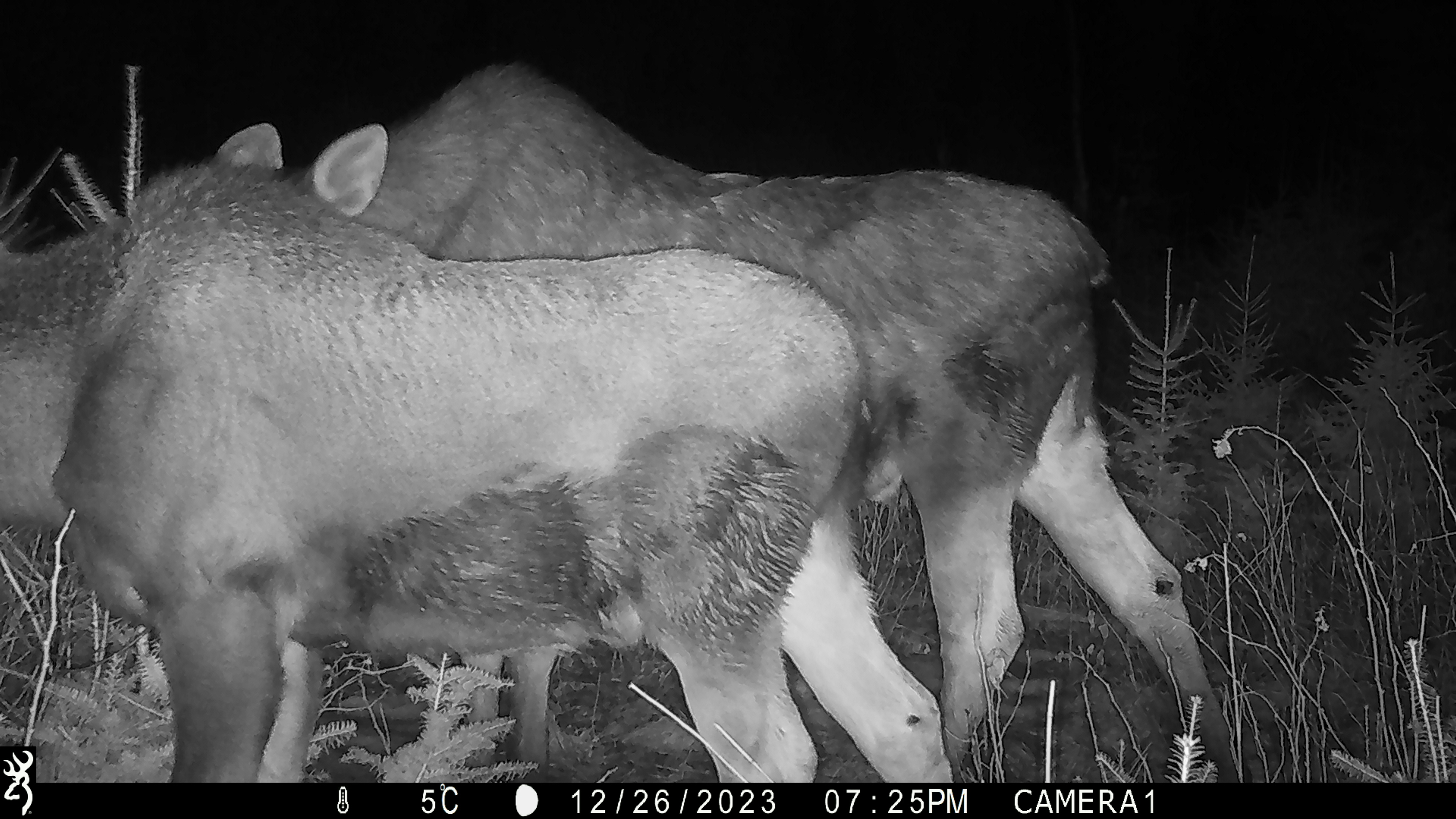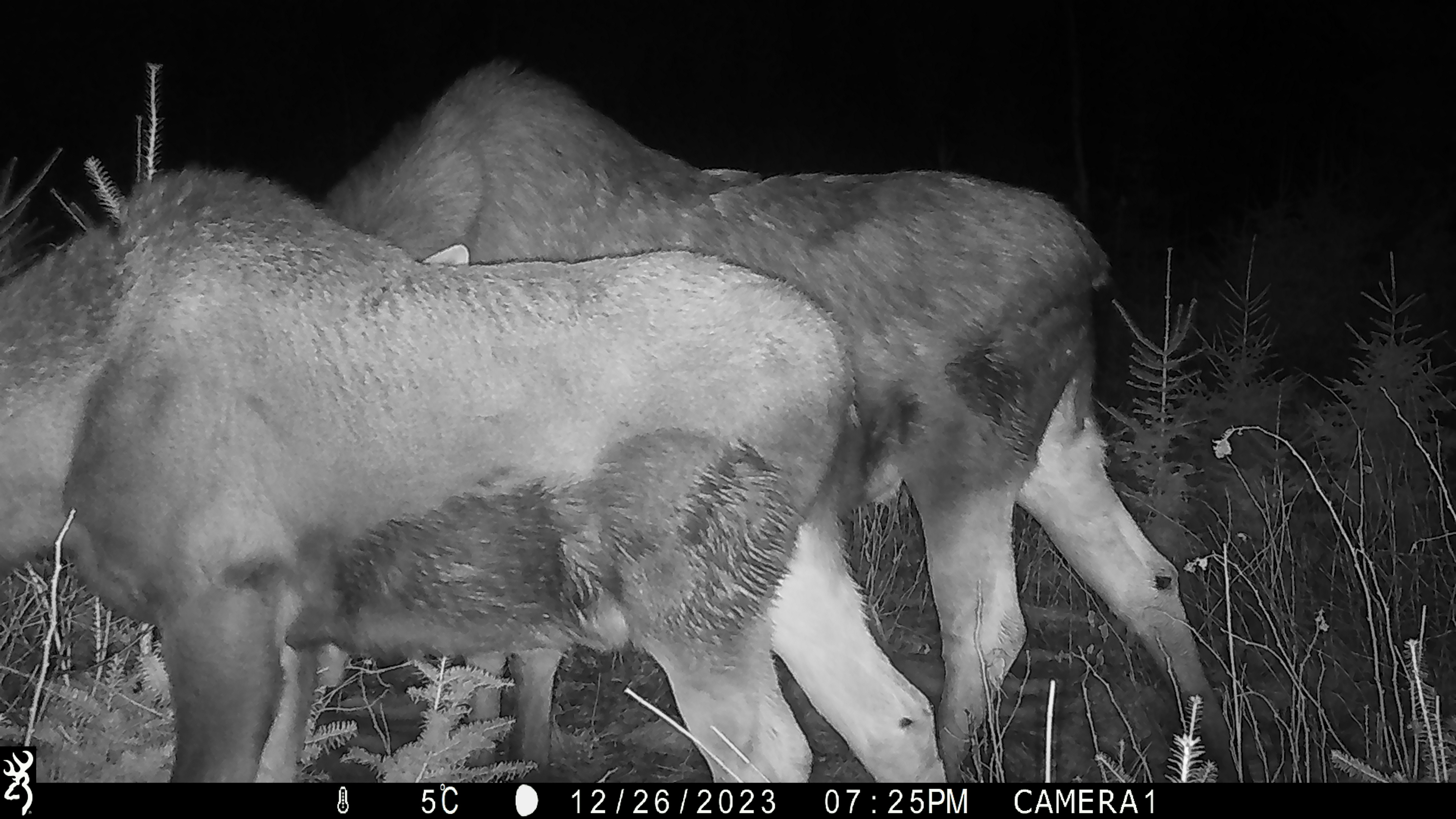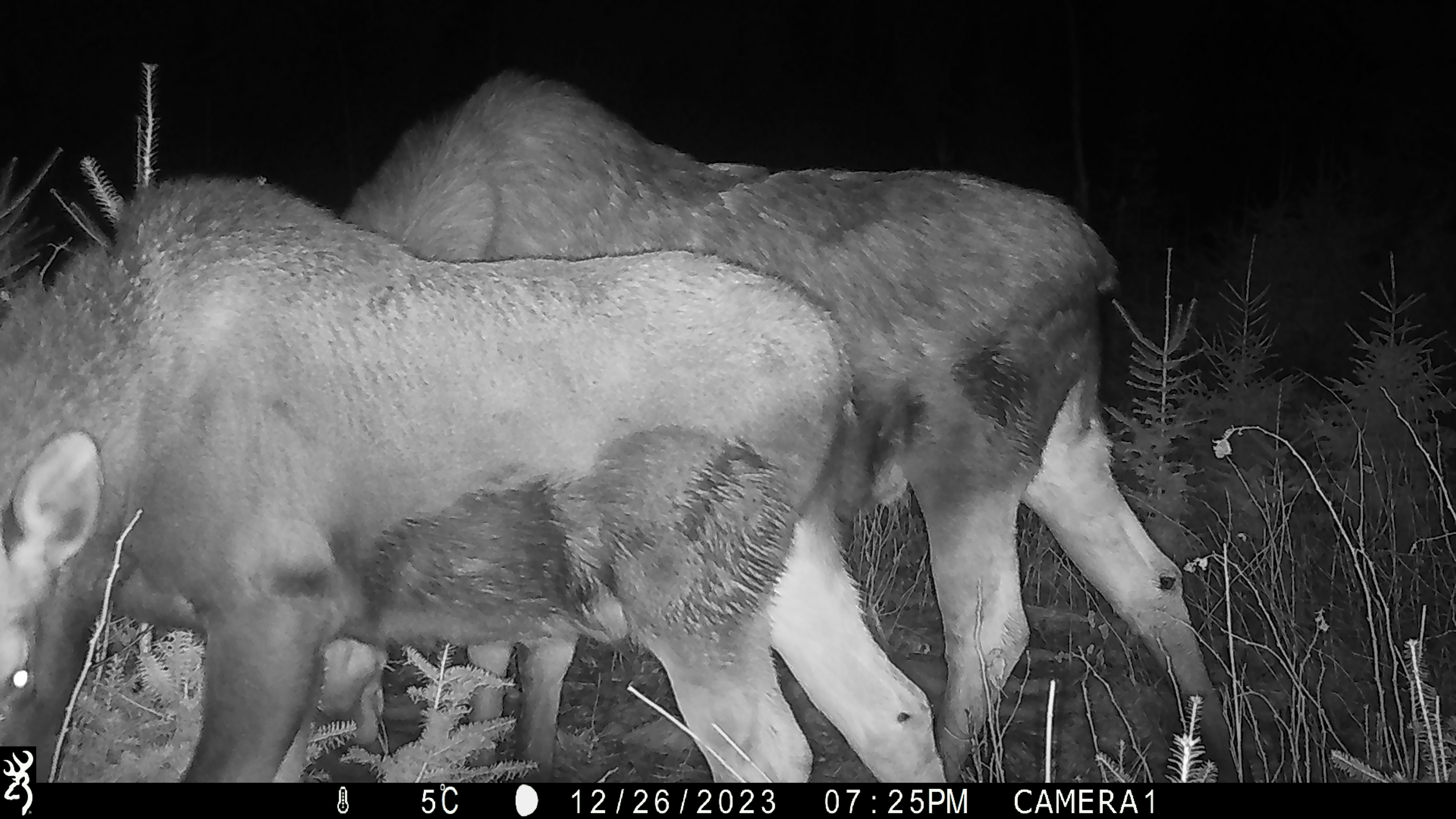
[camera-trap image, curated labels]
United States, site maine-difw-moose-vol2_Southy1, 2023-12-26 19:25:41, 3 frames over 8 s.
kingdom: Animalia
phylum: Chordata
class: Mammalia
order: Artiodactyla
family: Cervidae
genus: Alces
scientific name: Alces alces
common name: moose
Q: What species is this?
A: Moose (Alces alces).